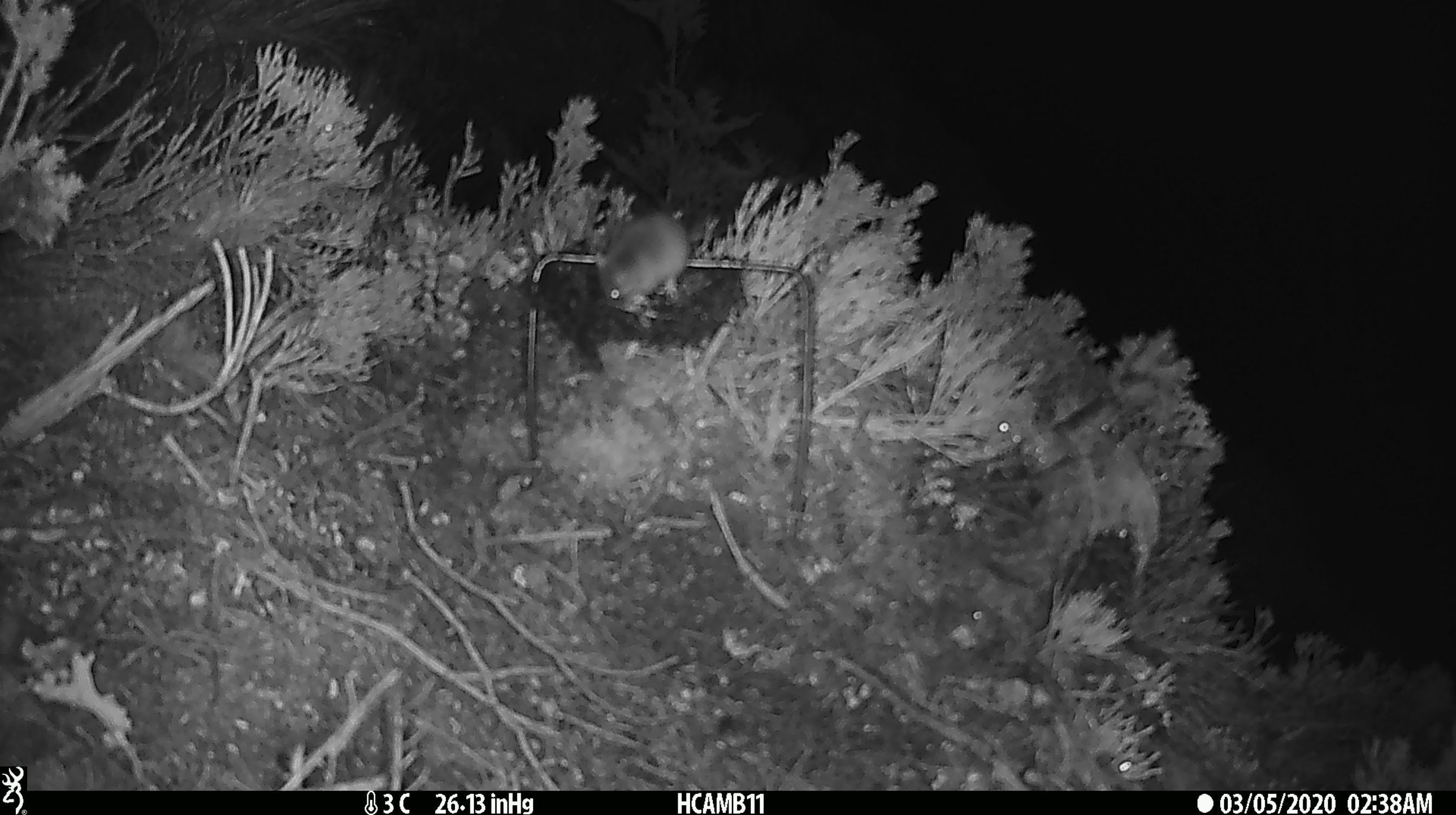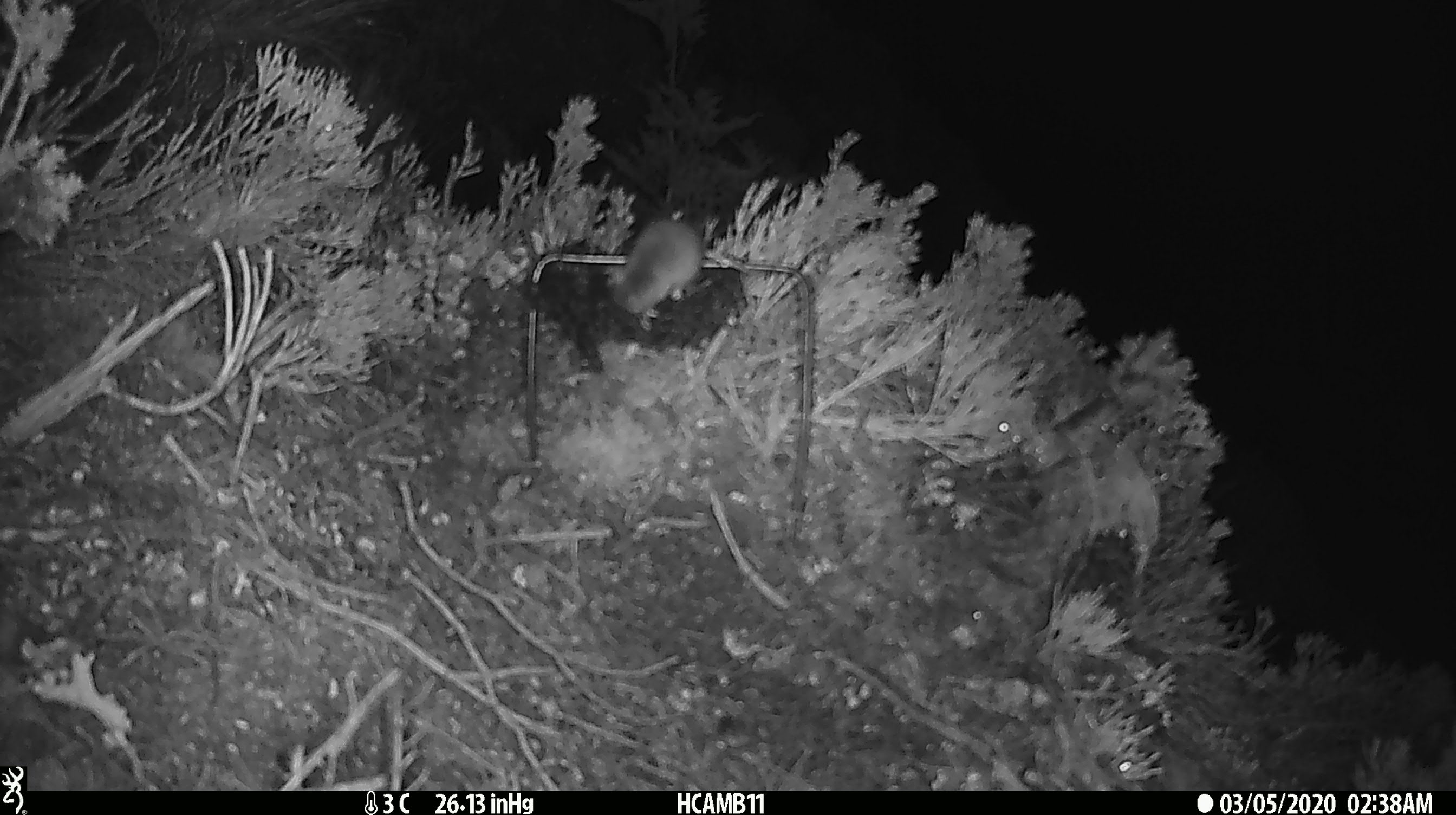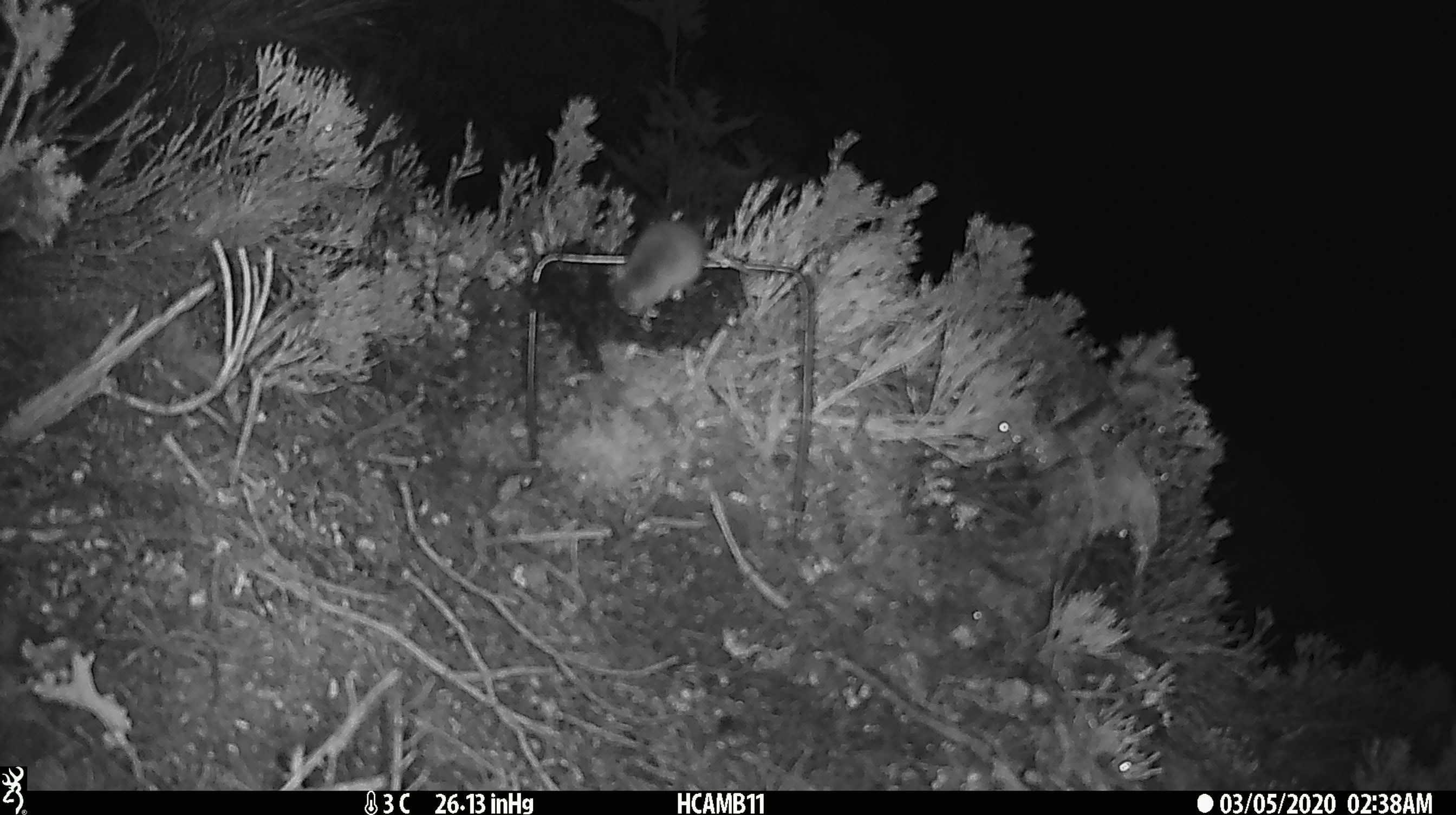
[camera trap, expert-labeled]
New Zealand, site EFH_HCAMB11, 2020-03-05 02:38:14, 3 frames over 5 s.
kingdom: Animalia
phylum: Chordata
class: Mammalia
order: Rodentia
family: Muridae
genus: Mus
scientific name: Mus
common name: mouse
Mouse (Mus).